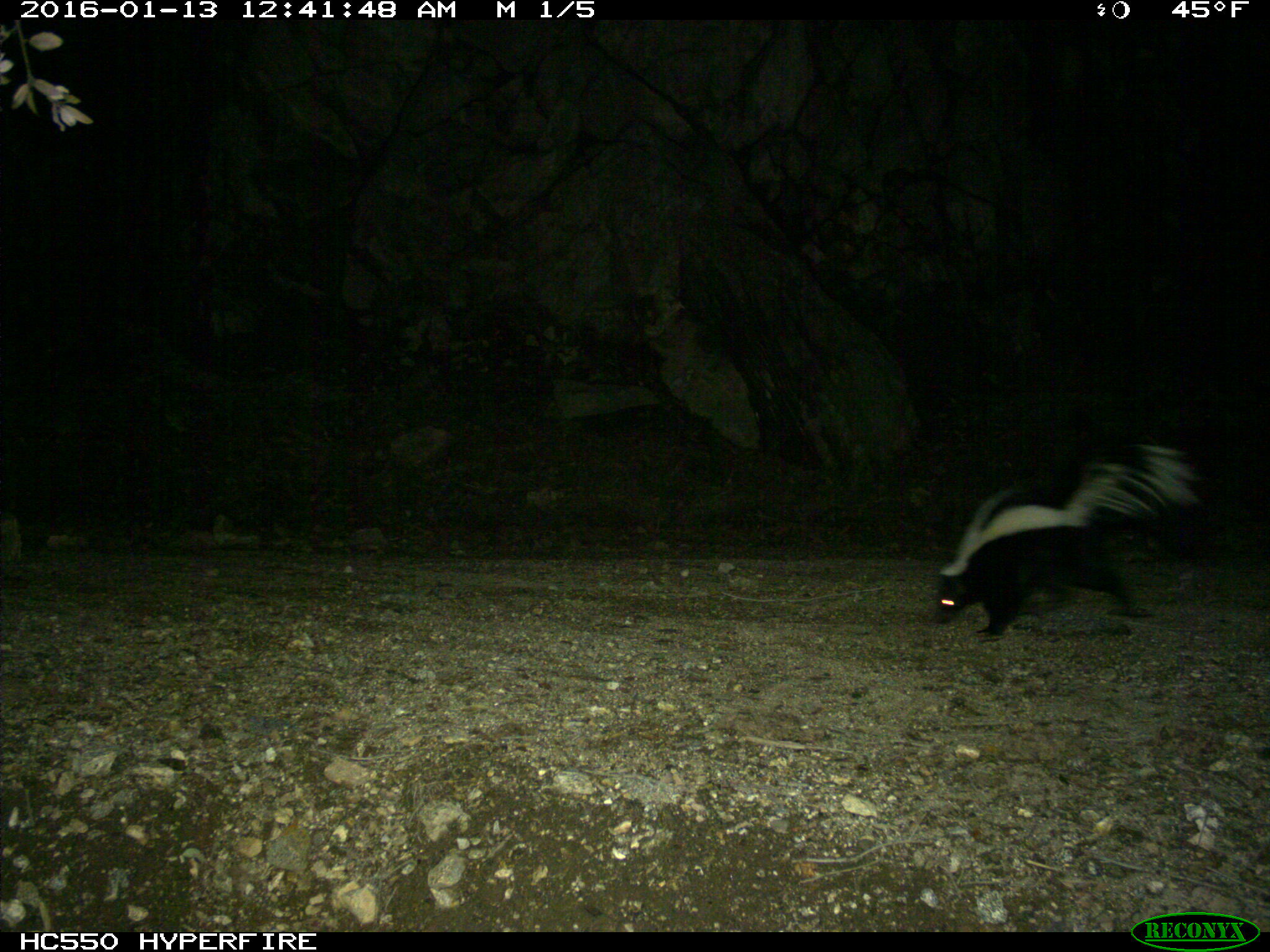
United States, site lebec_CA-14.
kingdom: Animalia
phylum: Chordata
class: Mammalia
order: Carnivora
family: Mephitidae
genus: Mephitis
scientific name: Mephitis mephitis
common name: striped skunk